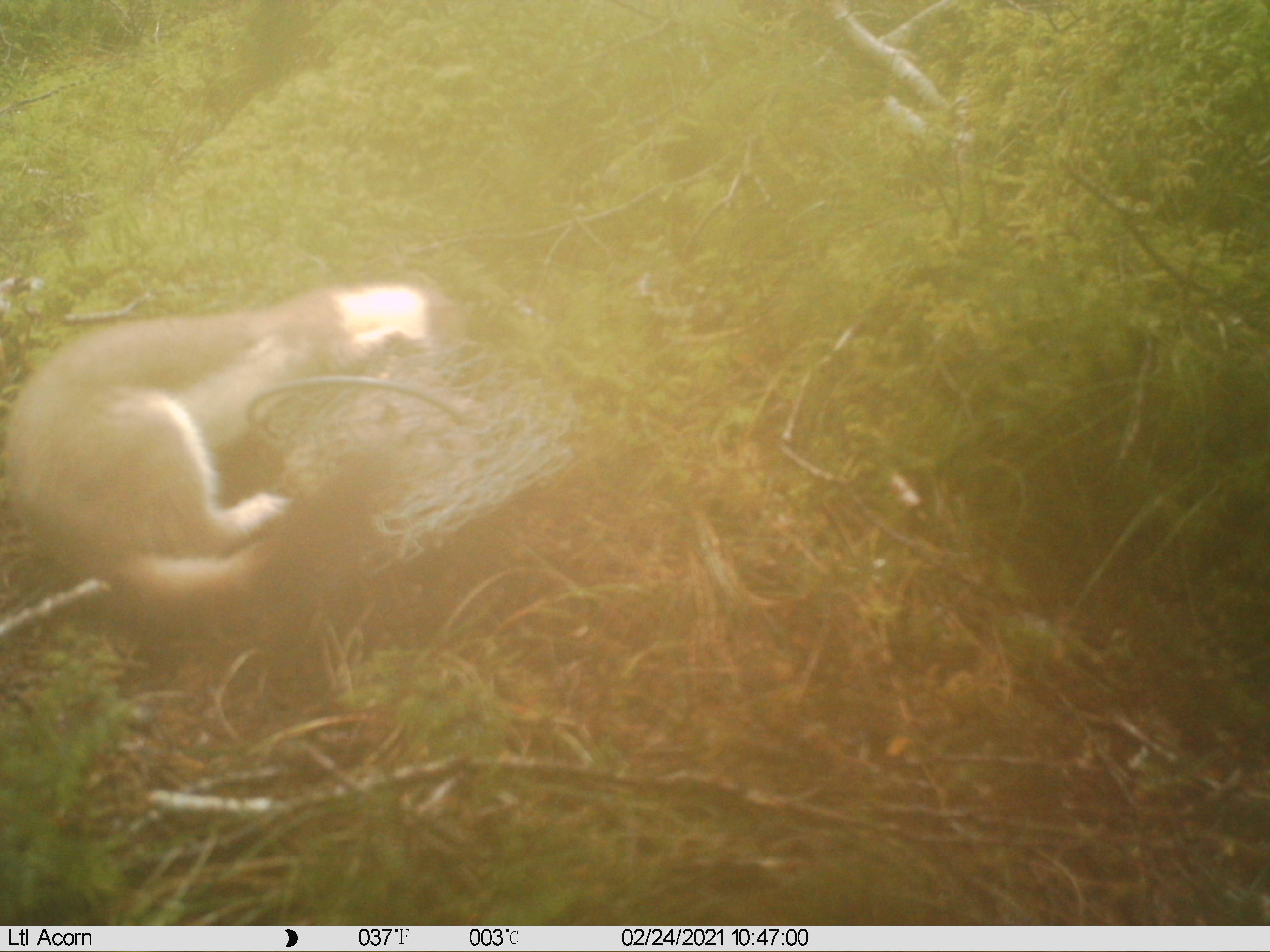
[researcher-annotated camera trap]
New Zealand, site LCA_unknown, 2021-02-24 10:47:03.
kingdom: Animalia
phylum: Chordata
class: Mammalia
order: Carnivora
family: Mustelidae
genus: Mustela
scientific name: Mustela erminea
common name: stoat